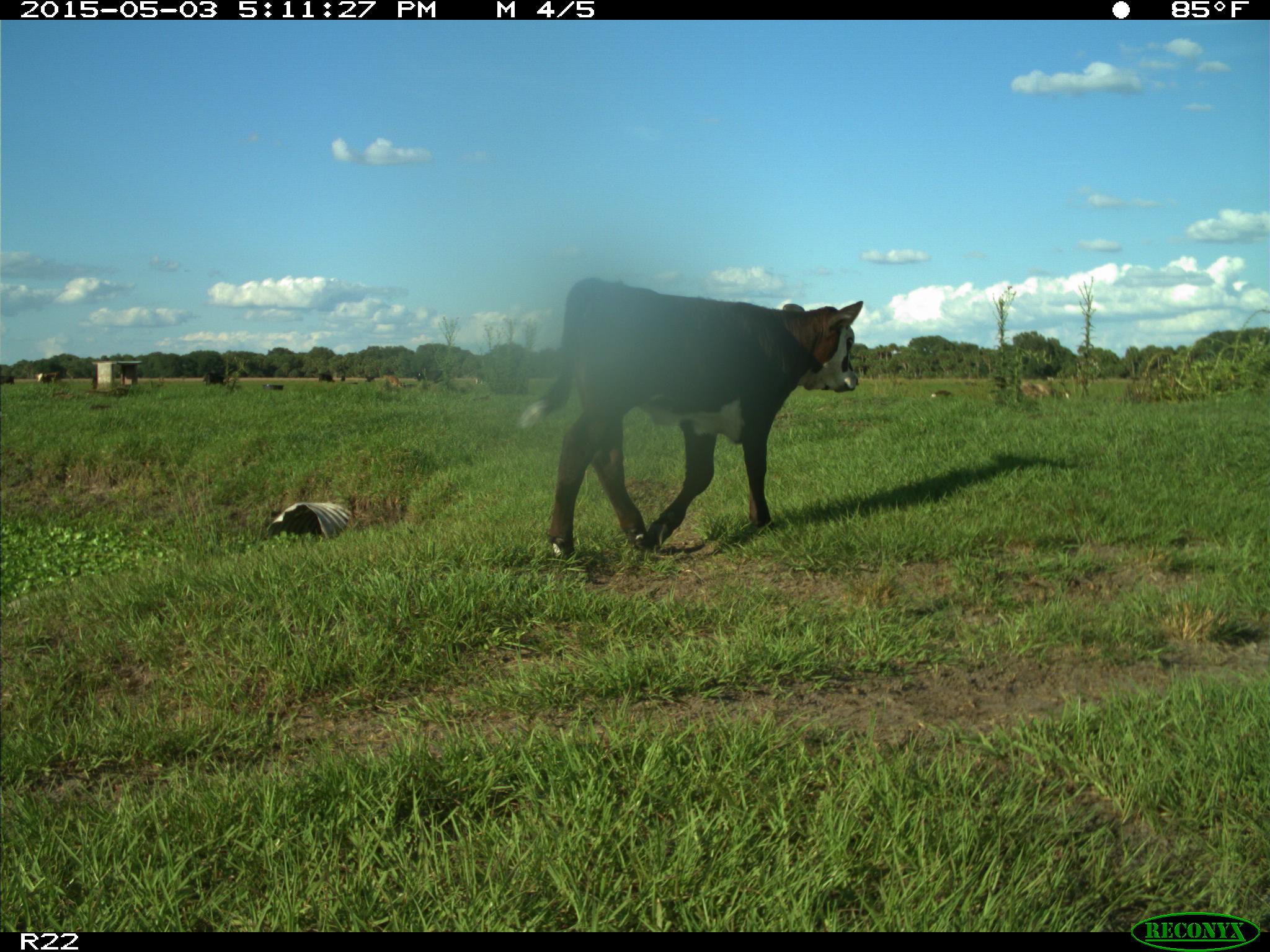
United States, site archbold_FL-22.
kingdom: Animalia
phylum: Chordata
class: Mammalia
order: Artiodactyla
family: Bovidae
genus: Bos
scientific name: Bos taurus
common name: domestic cow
Bos taurus (domestic cow).